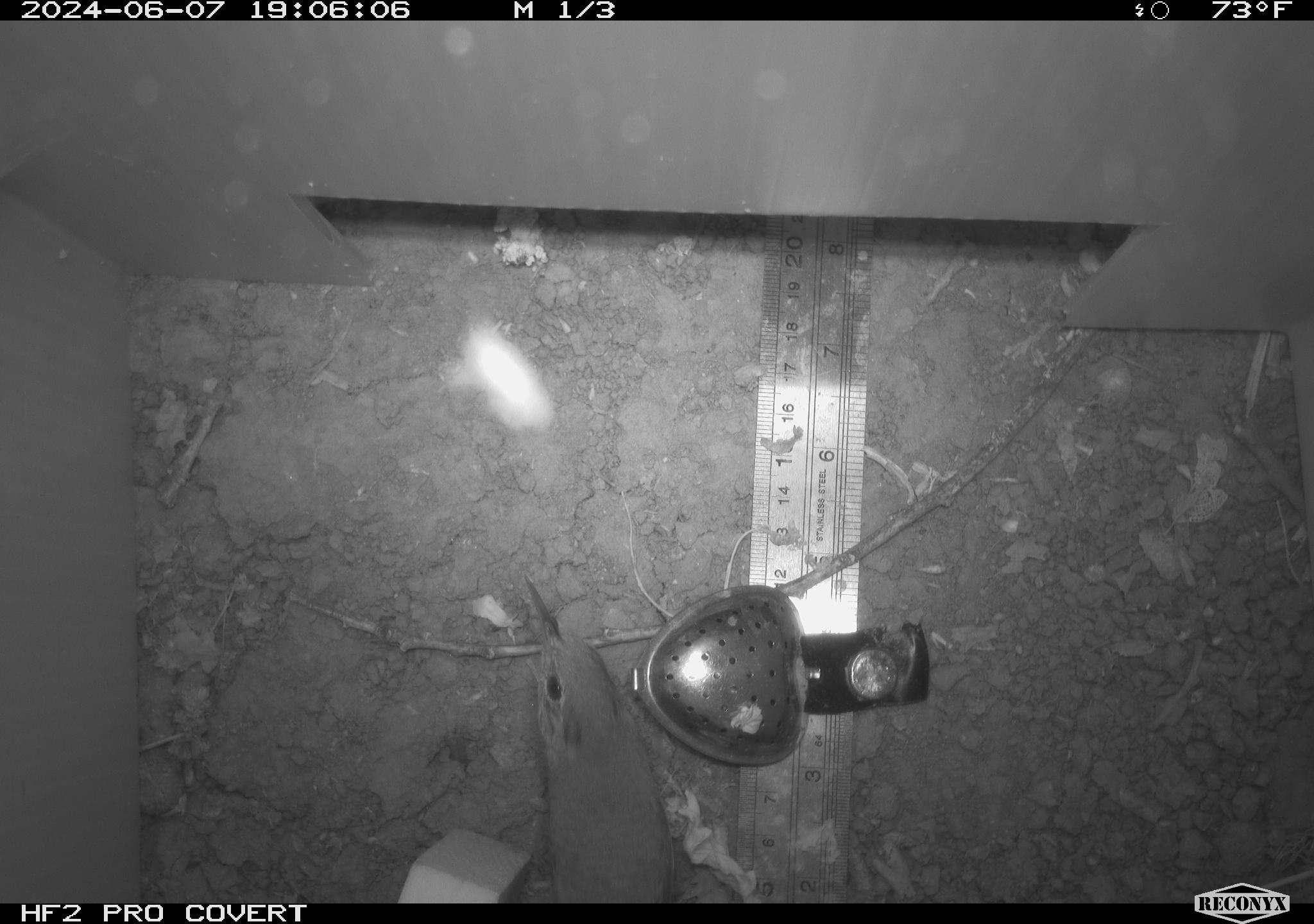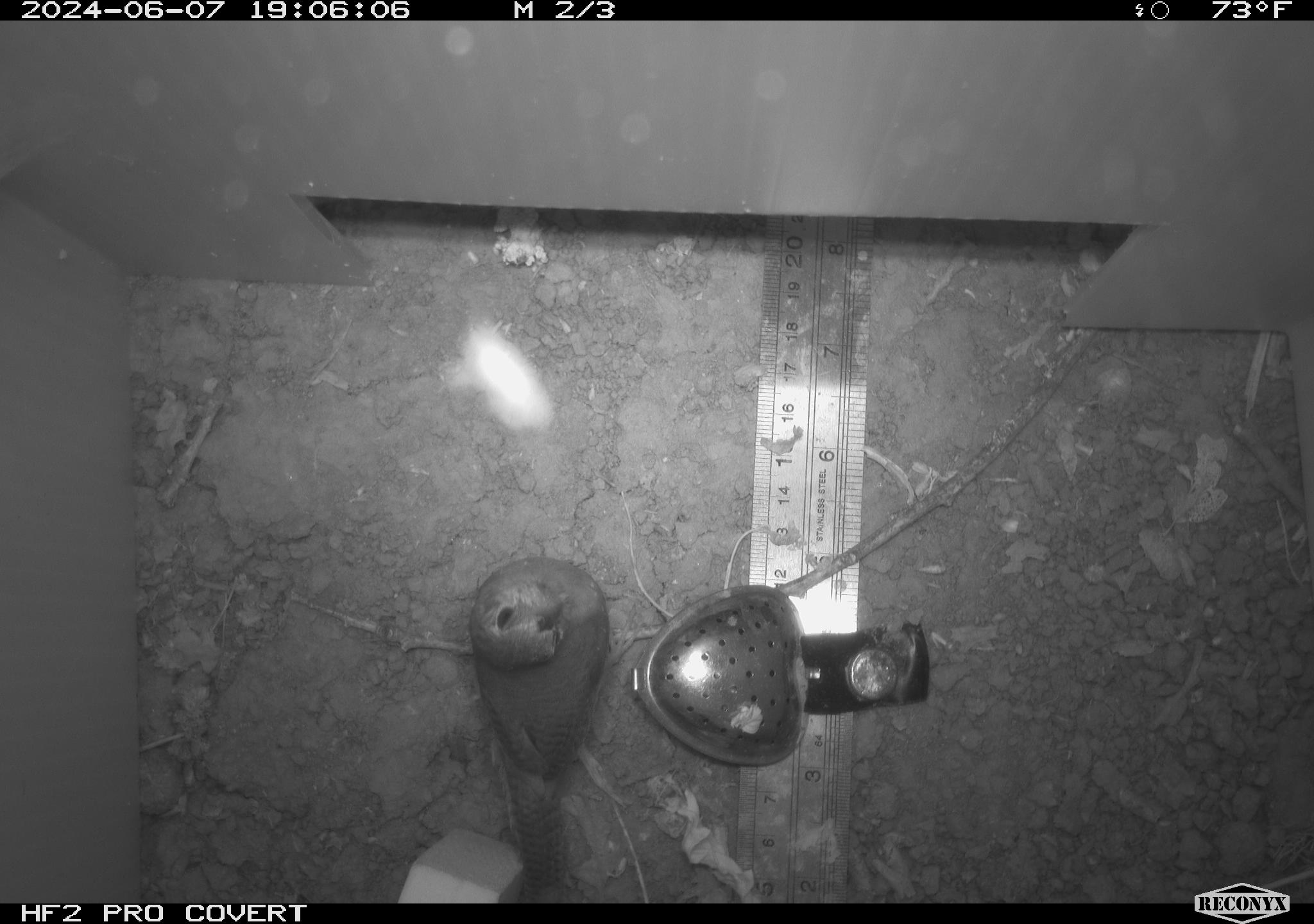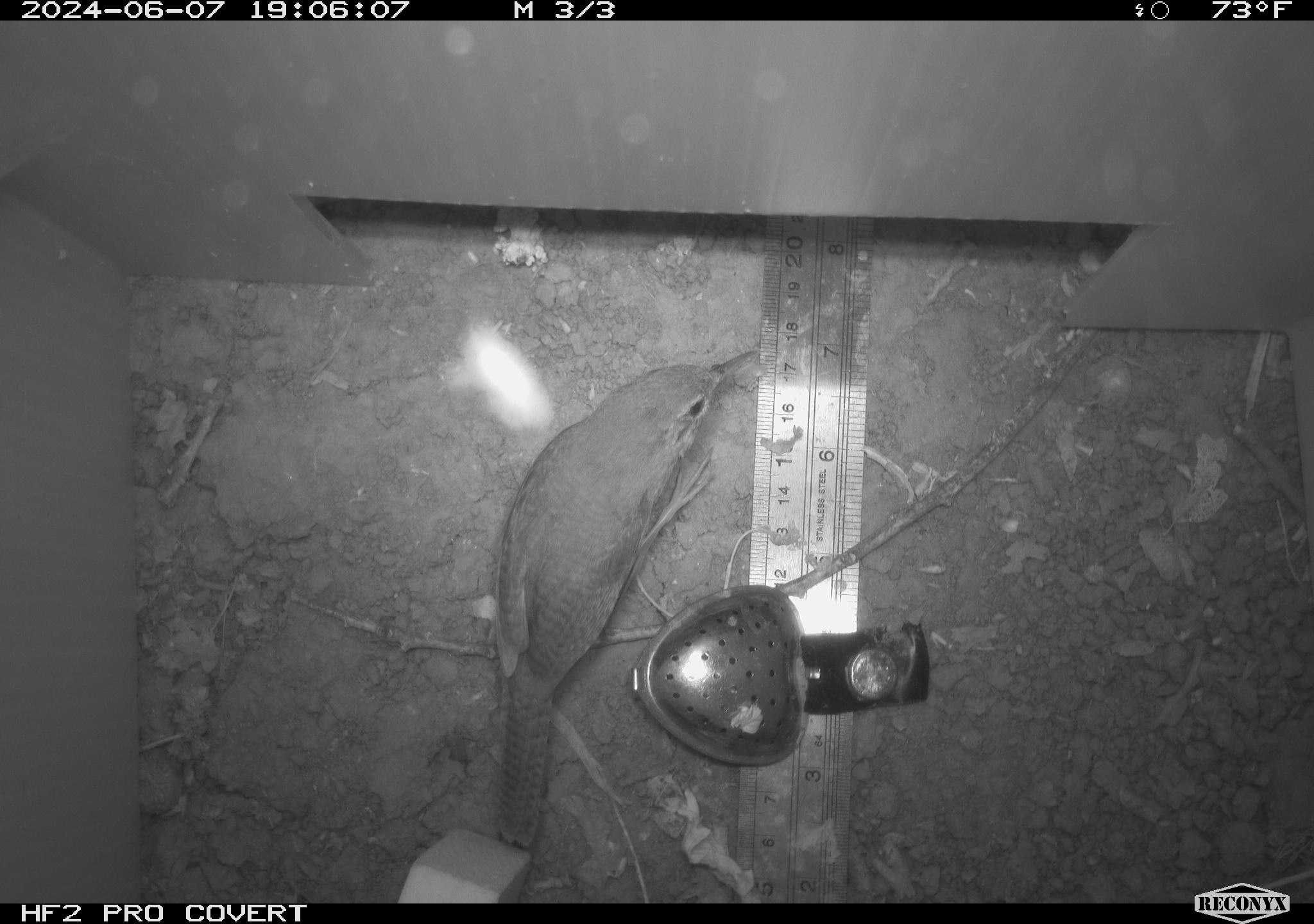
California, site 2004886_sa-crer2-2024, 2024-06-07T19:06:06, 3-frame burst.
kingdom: Animalia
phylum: Chordata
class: Aves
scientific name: Aves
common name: bird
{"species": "bird (Aves)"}